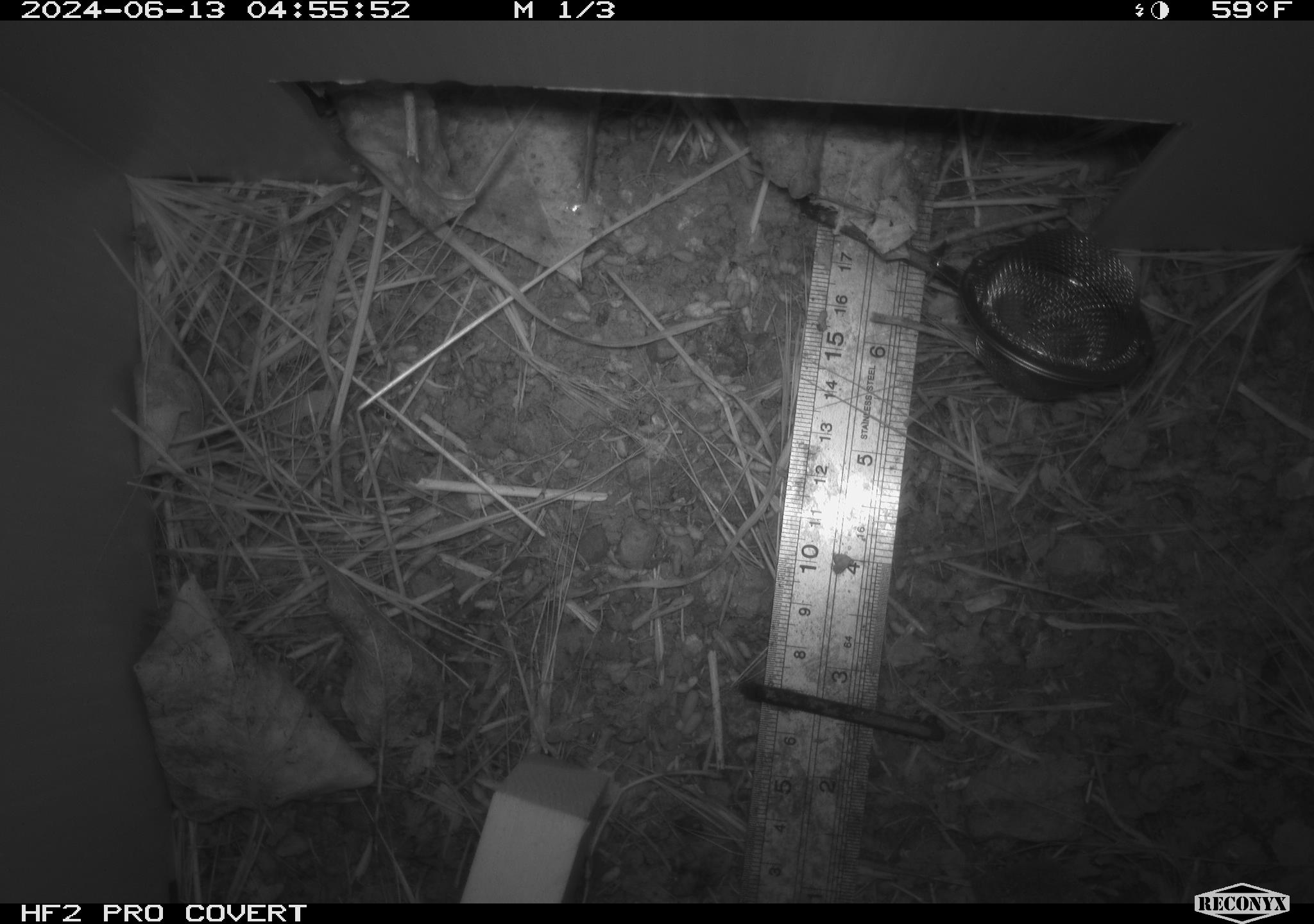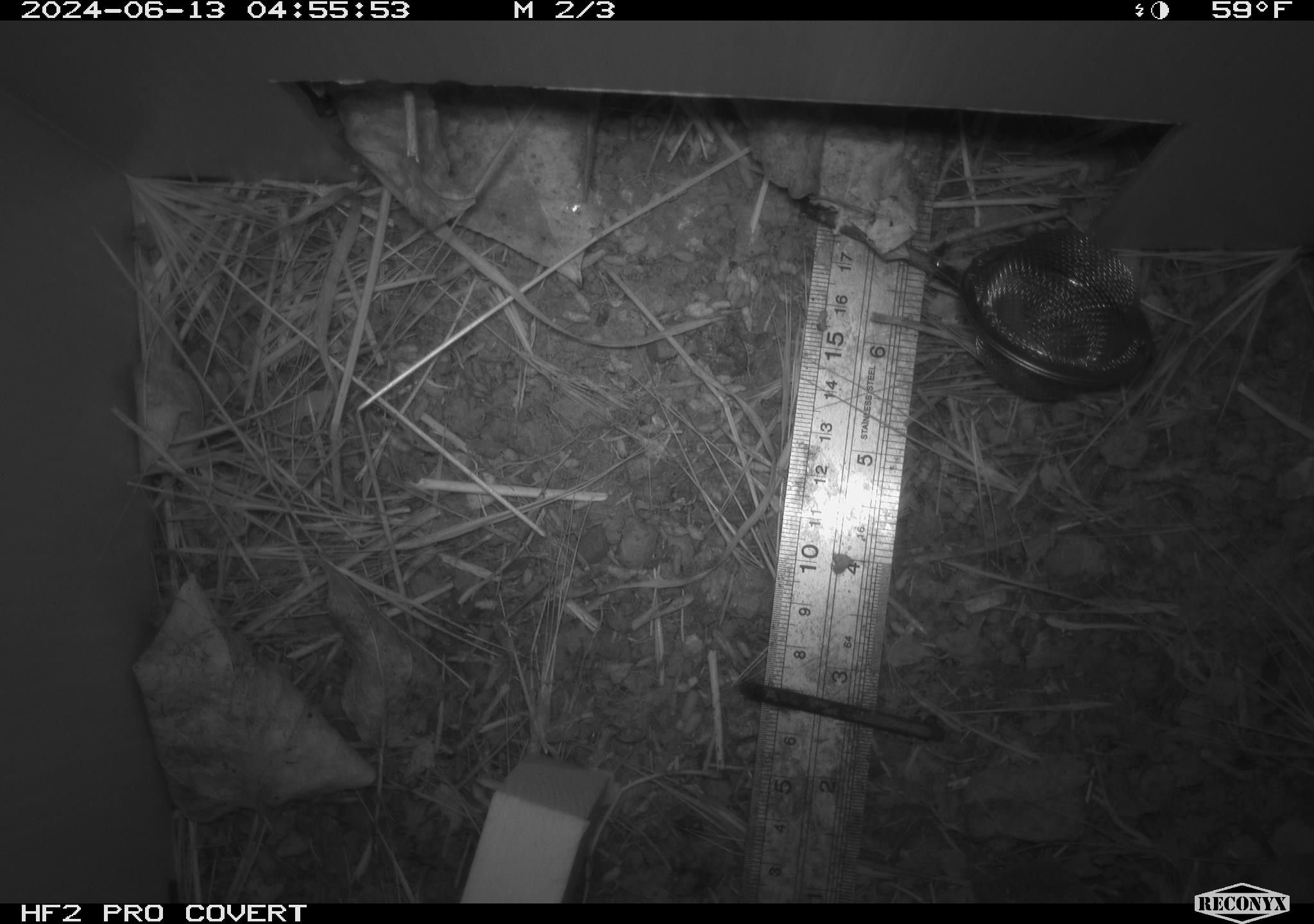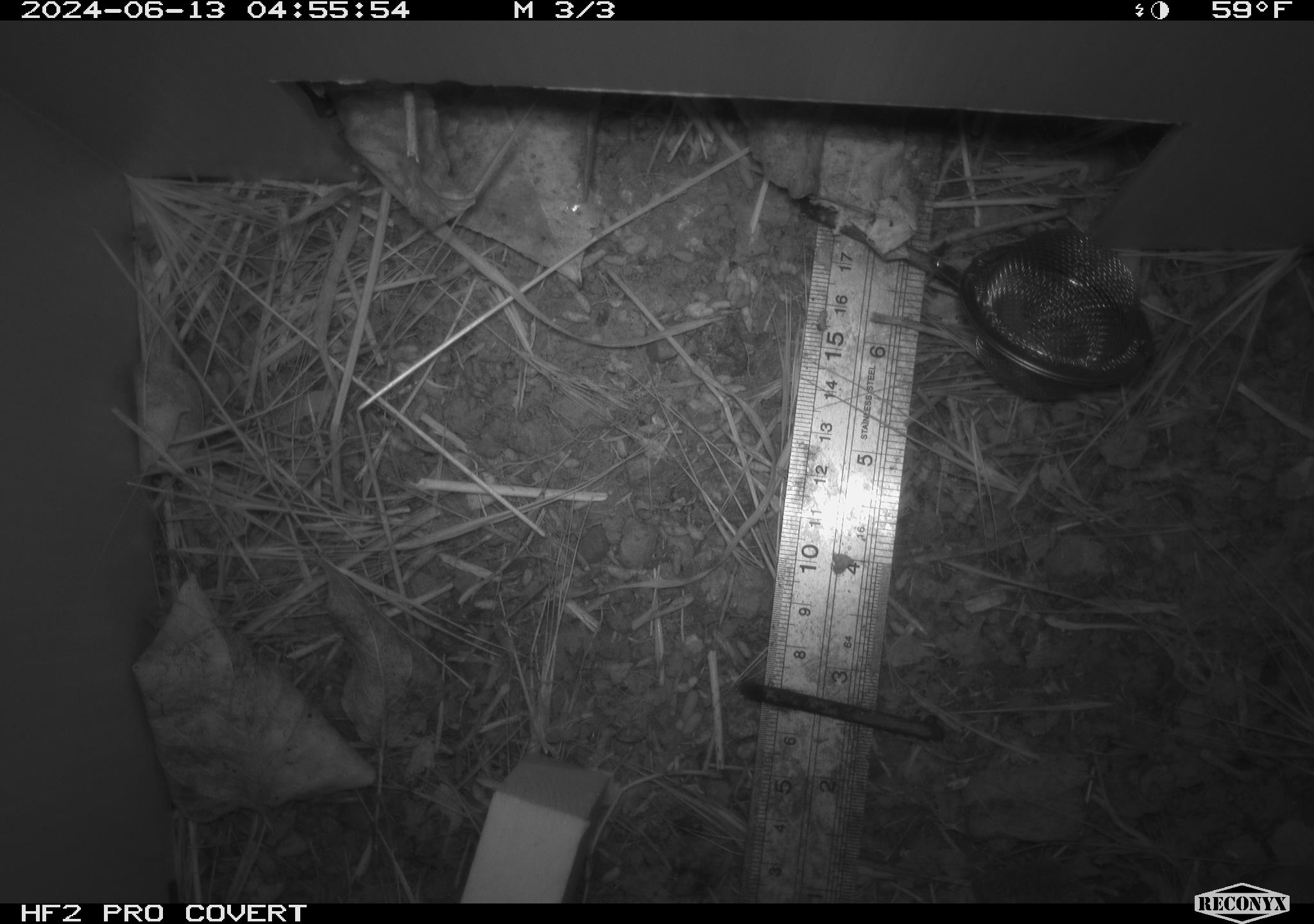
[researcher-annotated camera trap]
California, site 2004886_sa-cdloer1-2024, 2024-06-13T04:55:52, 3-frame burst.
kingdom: Animalia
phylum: Arthropoda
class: Insecta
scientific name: Insecta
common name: insect